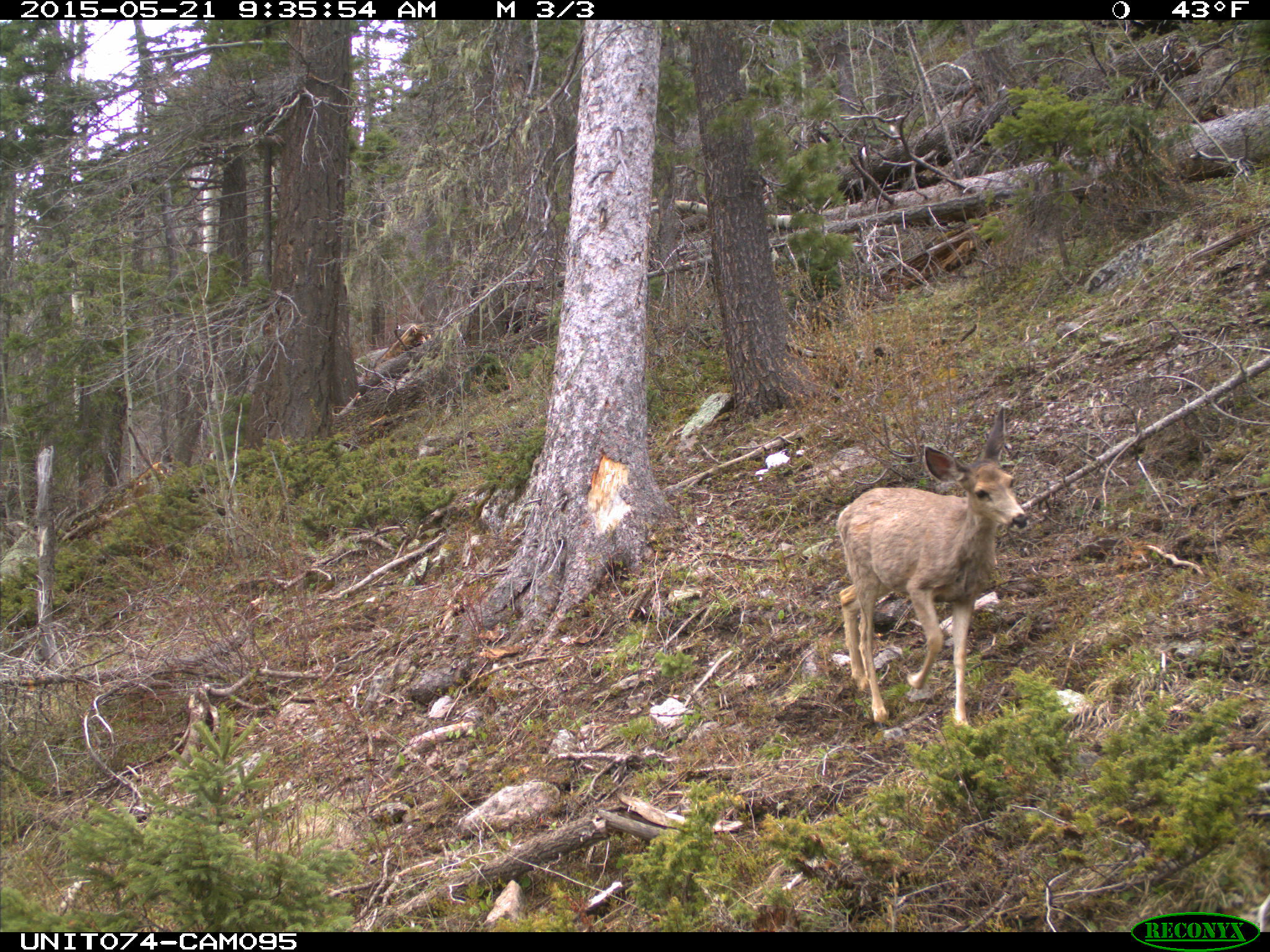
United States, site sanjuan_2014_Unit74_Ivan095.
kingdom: Animalia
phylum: Chordata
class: Mammalia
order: Artiodactyla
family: Cervidae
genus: Odocoileus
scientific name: Odocoileus hemionus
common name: mule deer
Odocoileus hemionus (mule deer).